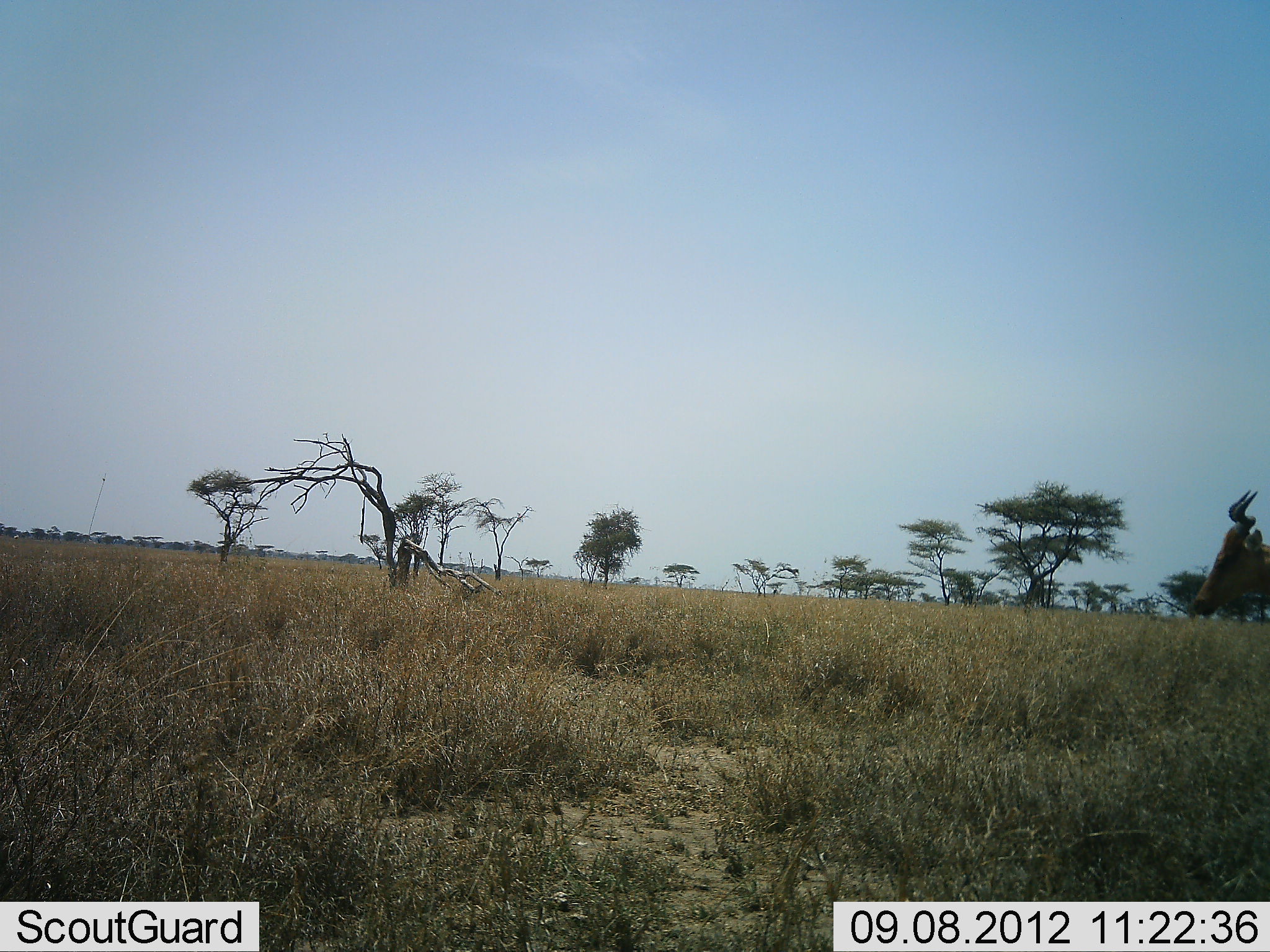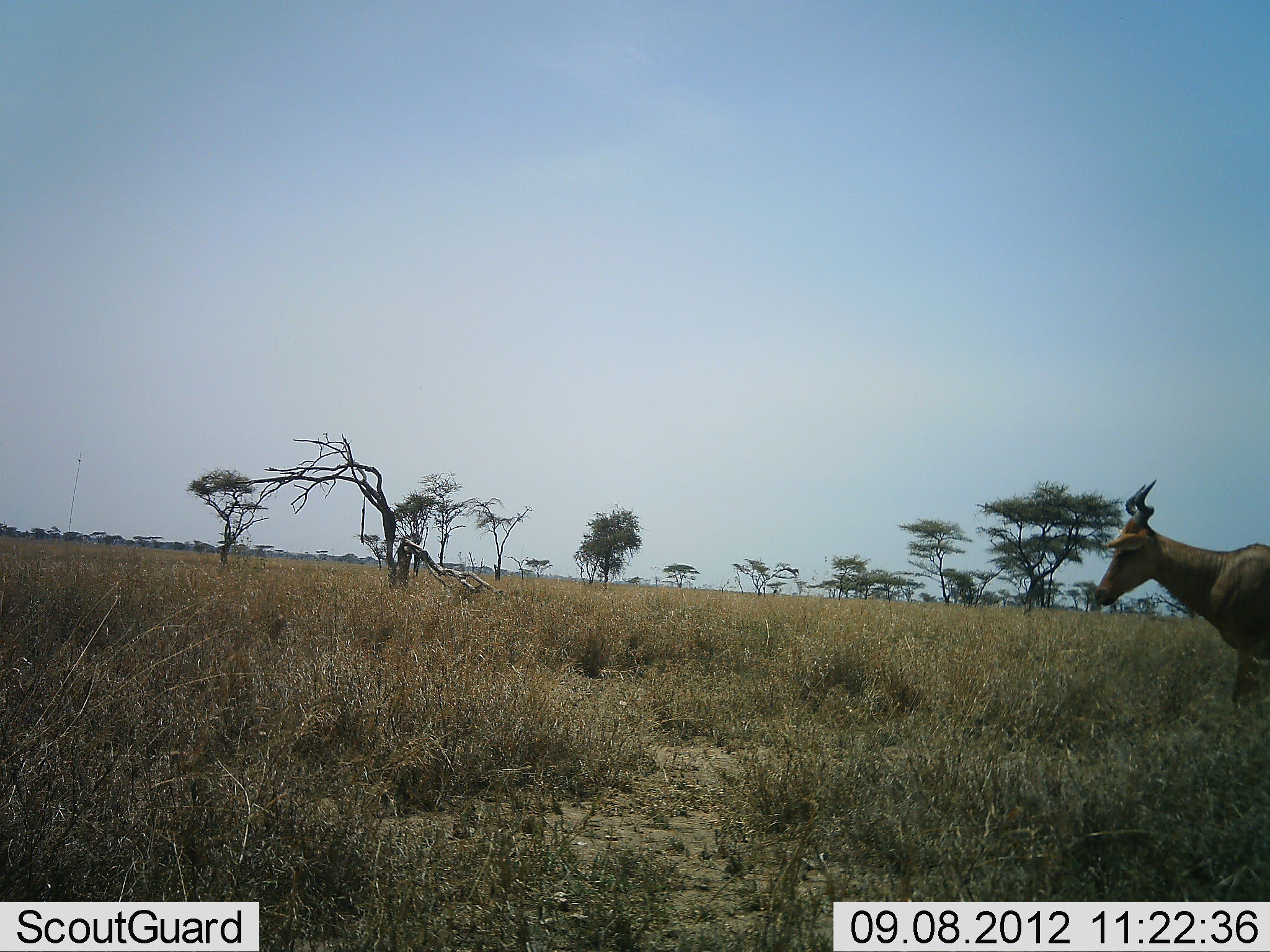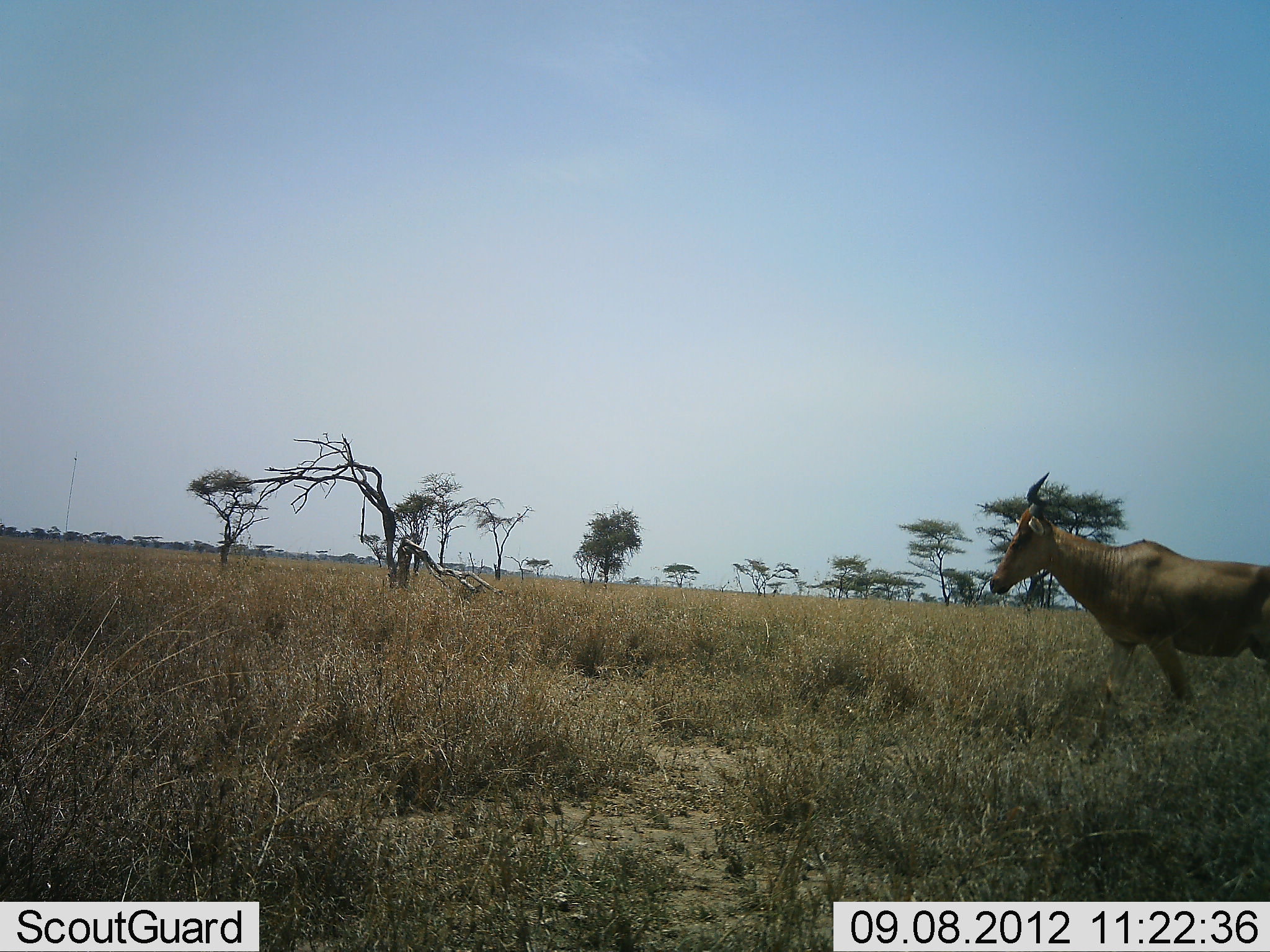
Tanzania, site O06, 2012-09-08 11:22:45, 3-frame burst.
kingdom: Animalia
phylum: Chordata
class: Mammalia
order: Artiodactyla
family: Bovidae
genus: Alcelaphus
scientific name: Alcelaphus buselaphus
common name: hartebeest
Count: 1.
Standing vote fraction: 10%.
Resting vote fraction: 0%.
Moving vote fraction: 90%.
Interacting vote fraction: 0%.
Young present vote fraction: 0%.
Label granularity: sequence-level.